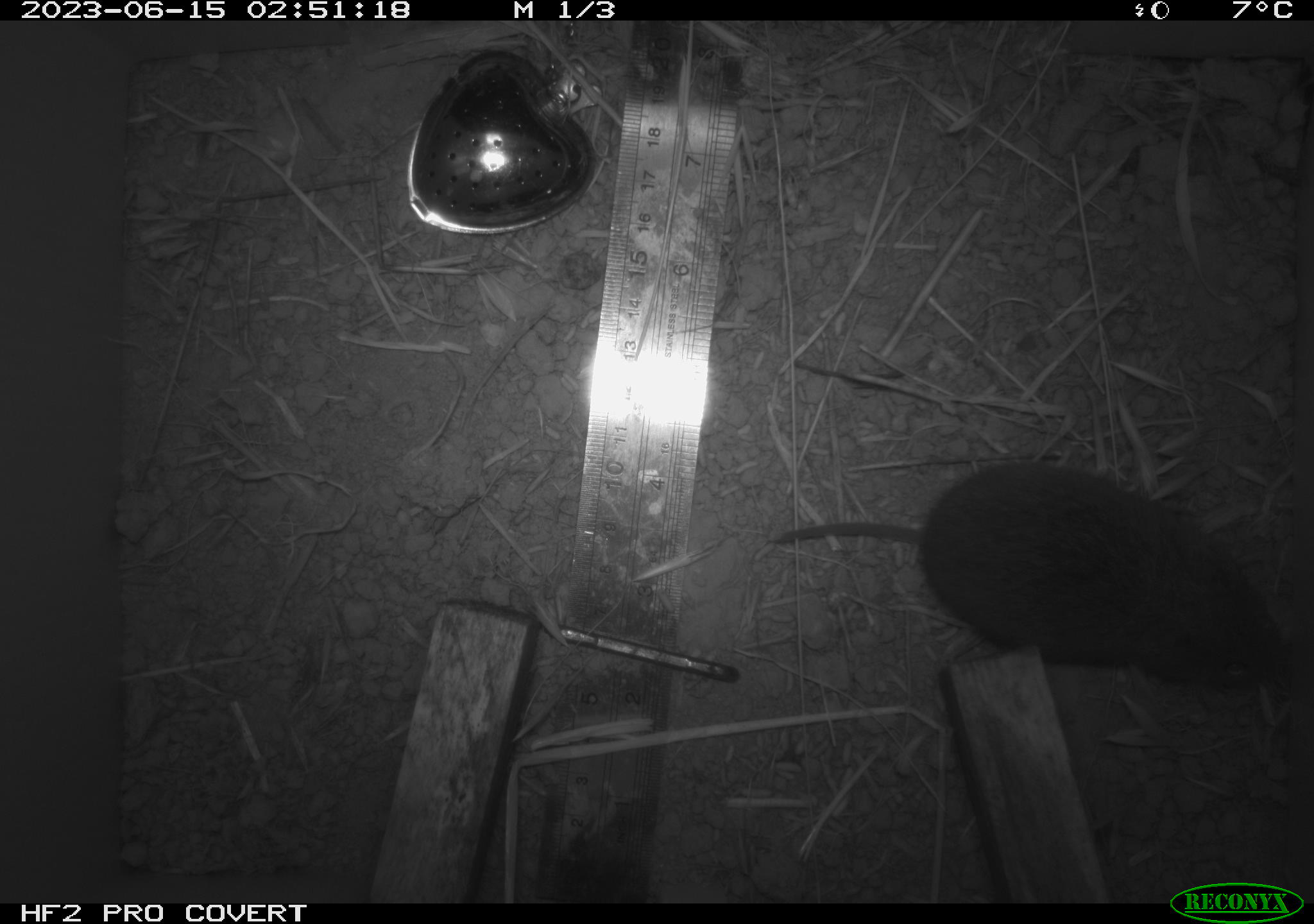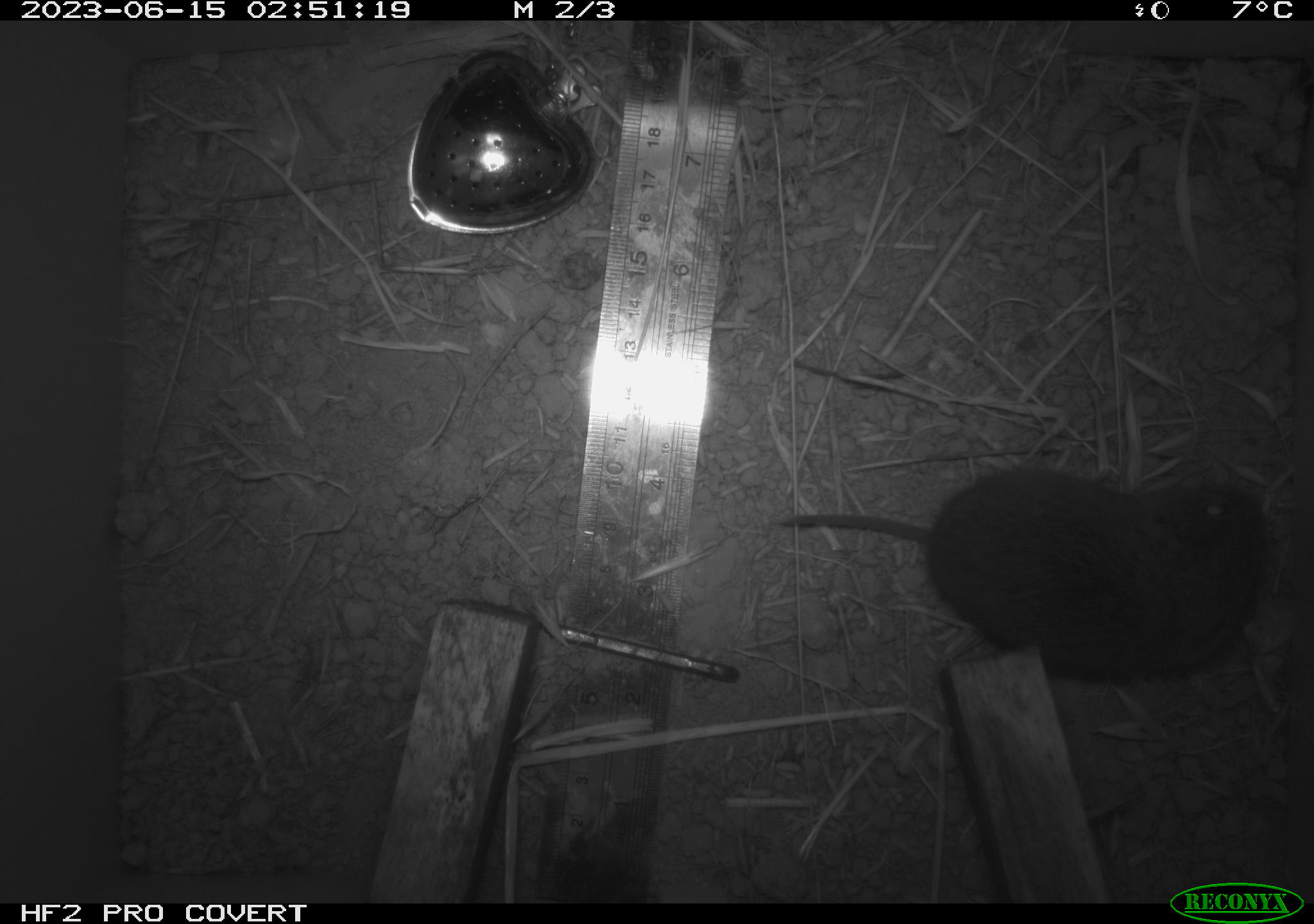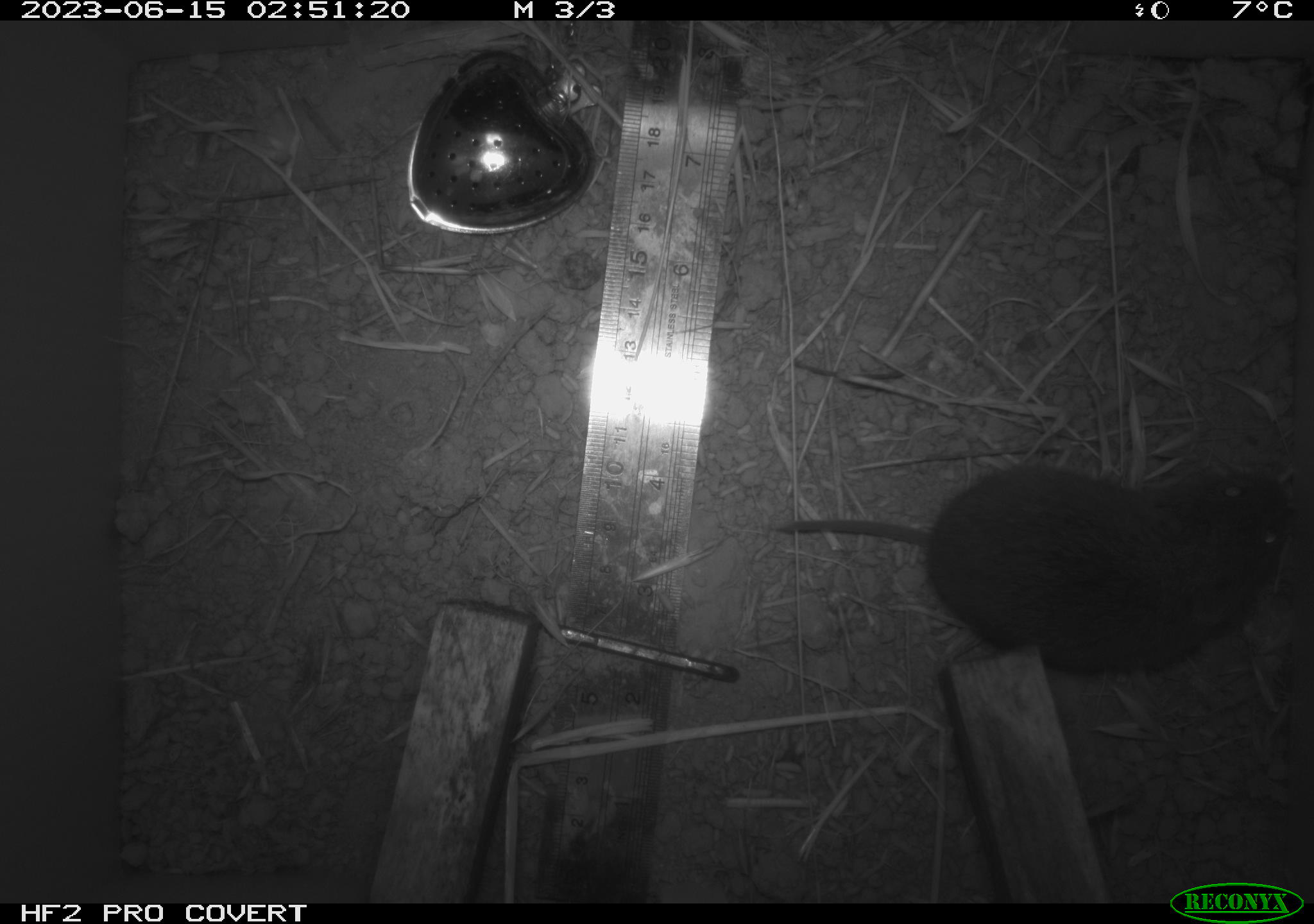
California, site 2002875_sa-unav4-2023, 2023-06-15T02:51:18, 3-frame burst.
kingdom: Animalia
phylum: Chordata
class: Mammalia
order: Rodentia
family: Cricetidae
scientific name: Arvicolinae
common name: voles, lemmings, and muskrats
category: arvicolinae subfamily